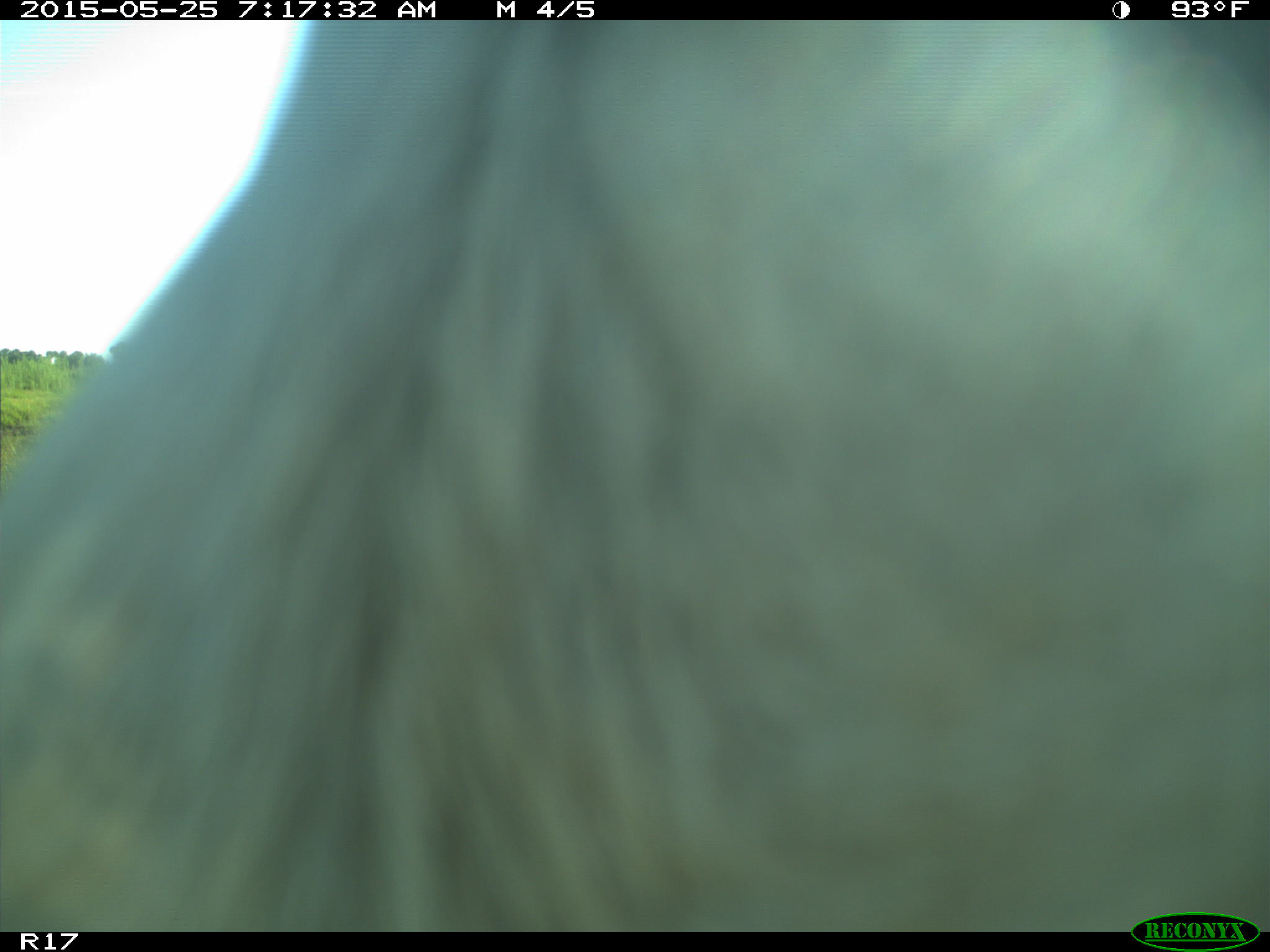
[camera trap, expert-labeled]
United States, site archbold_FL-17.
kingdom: Animalia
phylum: Chordata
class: Mammalia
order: Artiodactyla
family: Bovidae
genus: Bos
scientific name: Bos taurus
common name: domestic cow